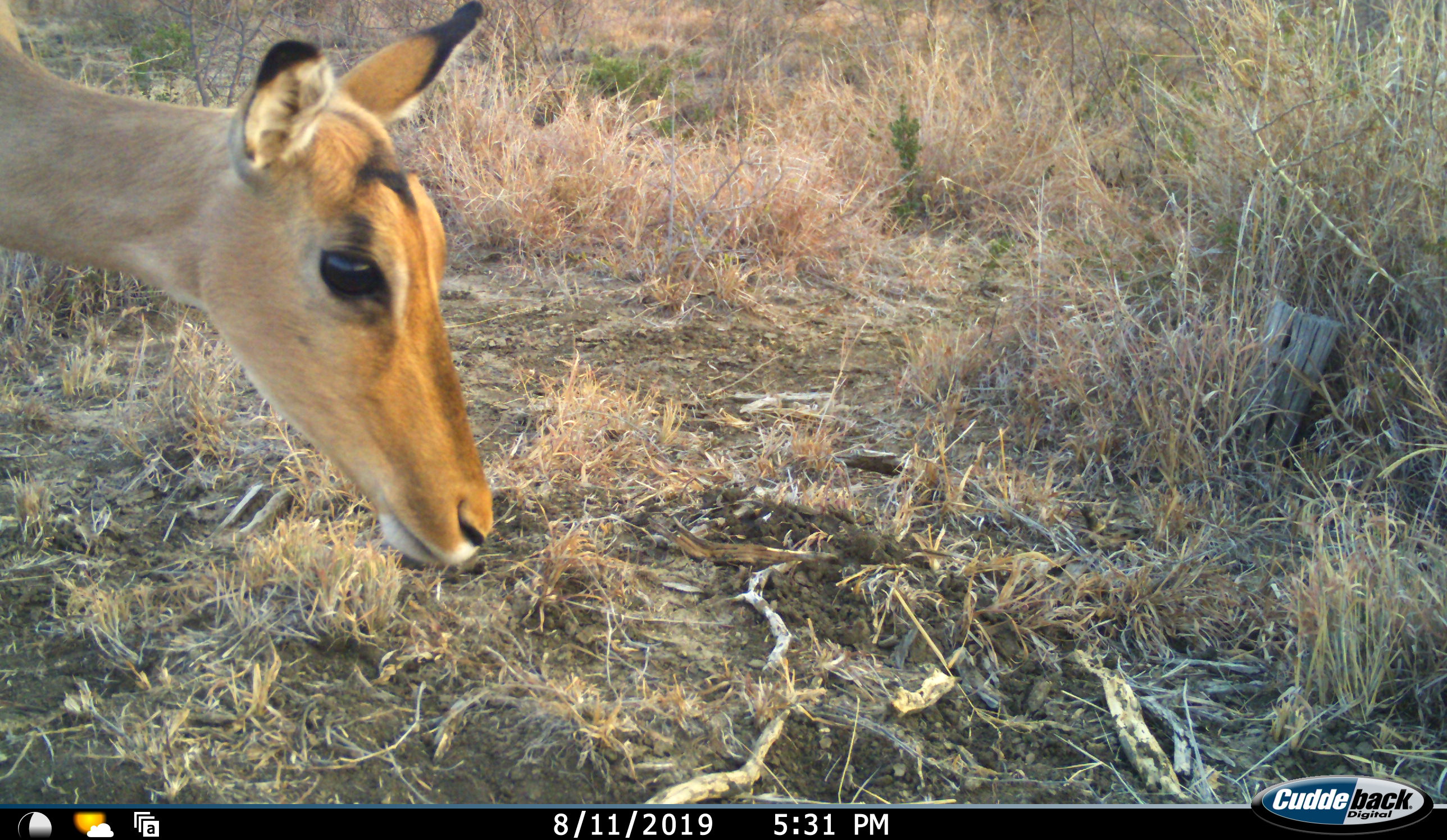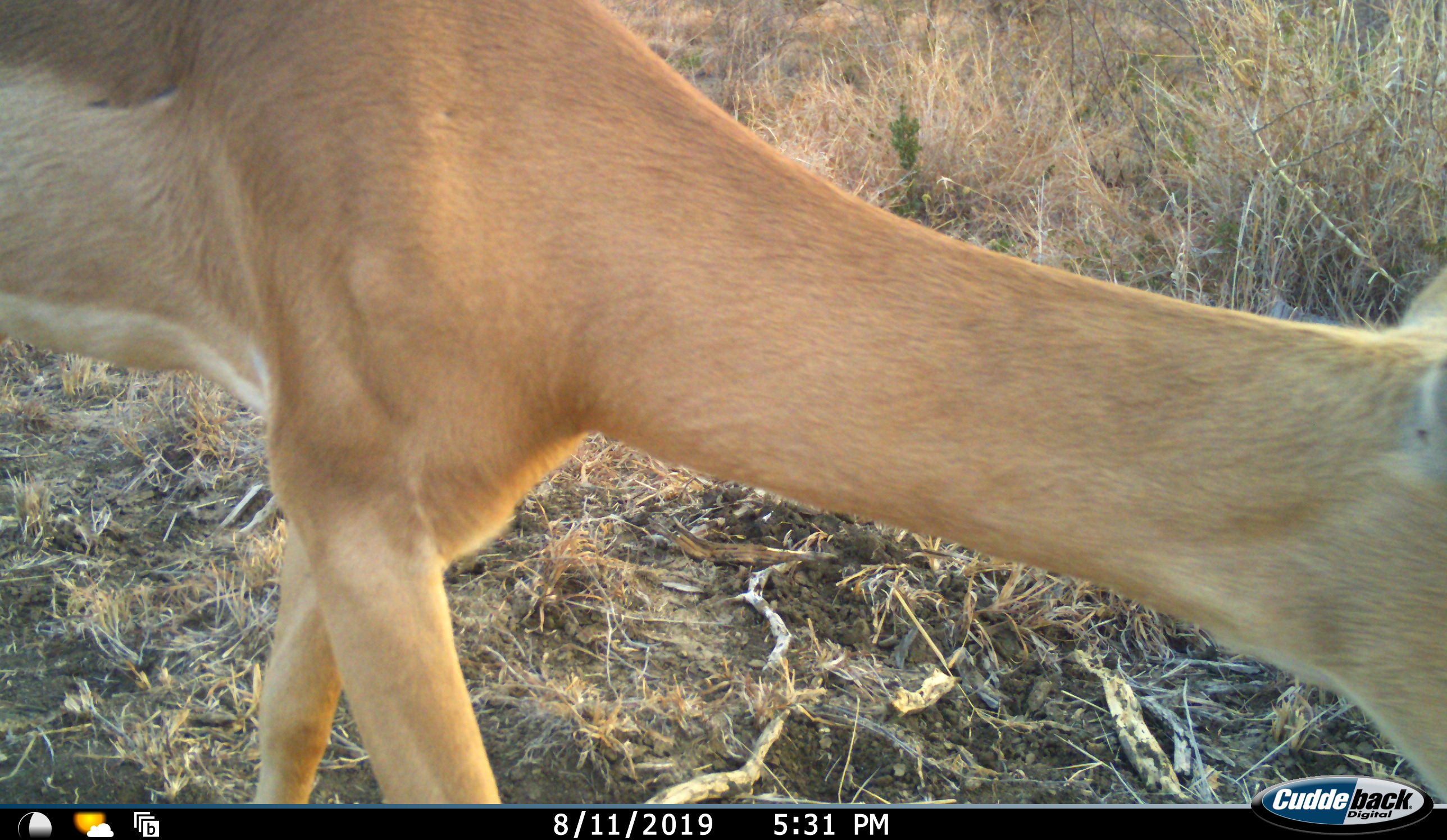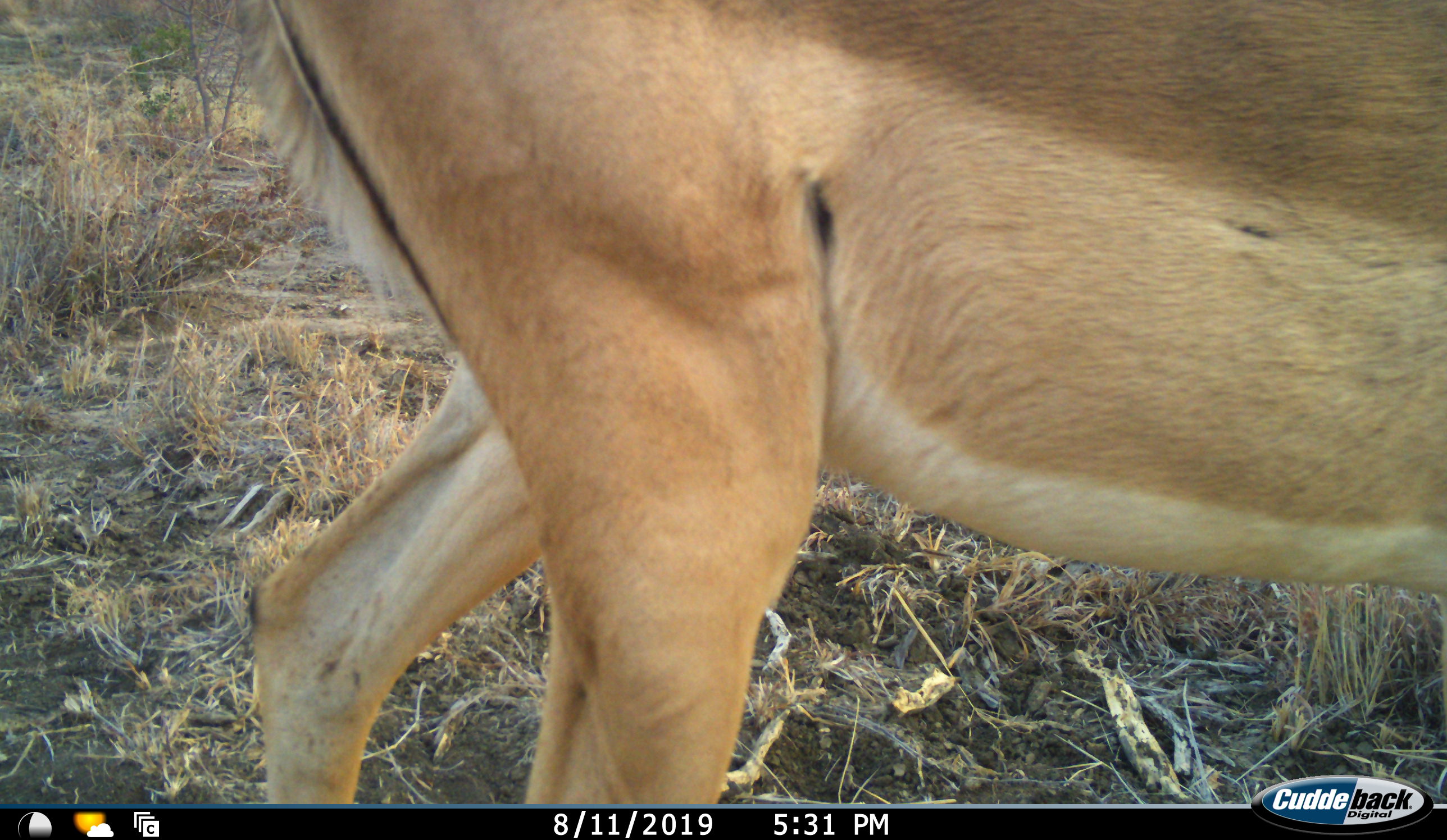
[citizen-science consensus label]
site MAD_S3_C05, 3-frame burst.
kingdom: Animalia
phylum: Chordata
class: Mammalia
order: Artiodactyla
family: Bovidae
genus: Aepyceros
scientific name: Aepyceros melampus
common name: impala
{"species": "impala (Aepyceros melampus)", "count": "1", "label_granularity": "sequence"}